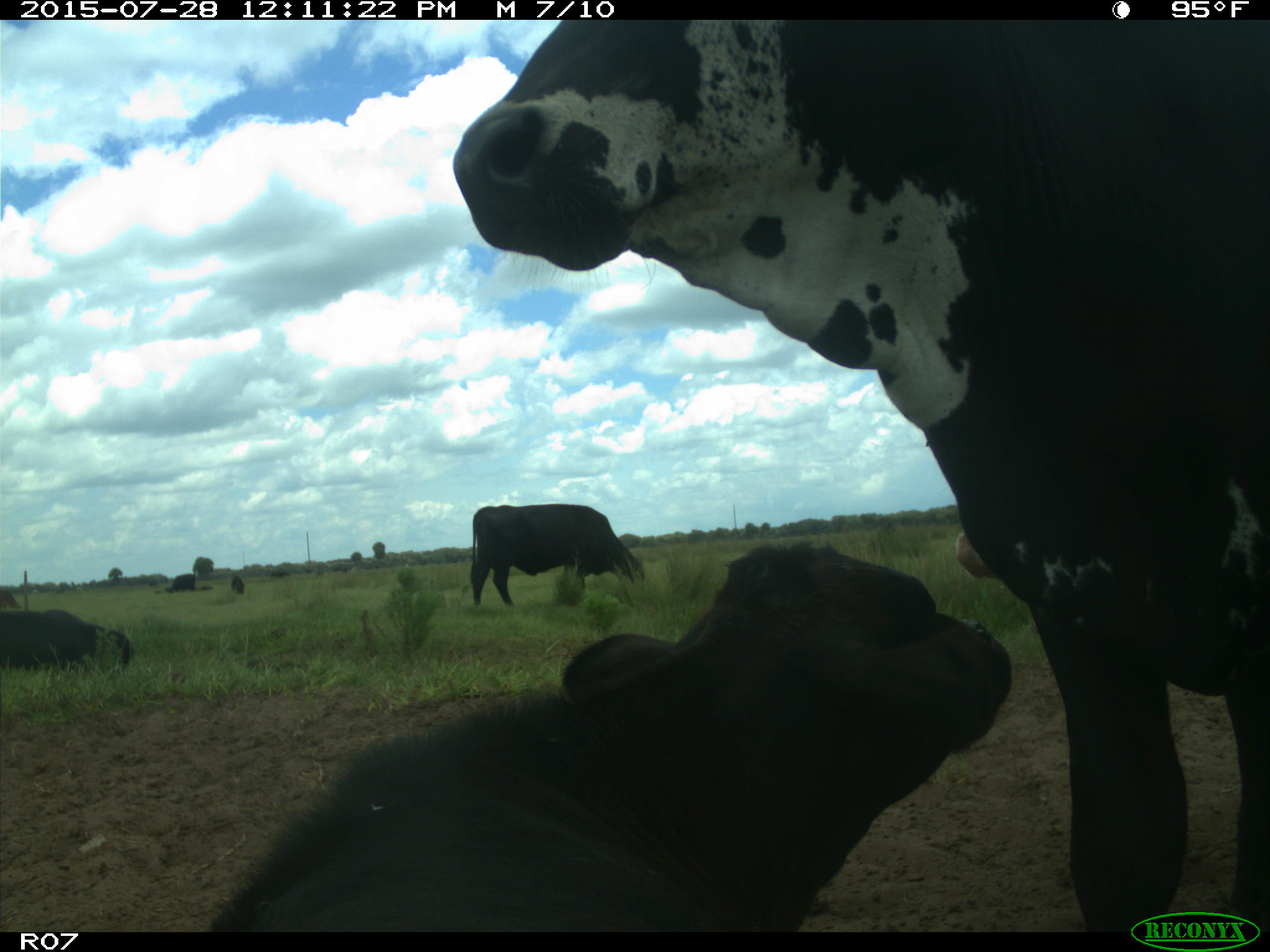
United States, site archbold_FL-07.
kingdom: Animalia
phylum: Chordata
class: Mammalia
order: Artiodactyla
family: Bovidae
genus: Bos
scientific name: Bos taurus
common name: domestic cow